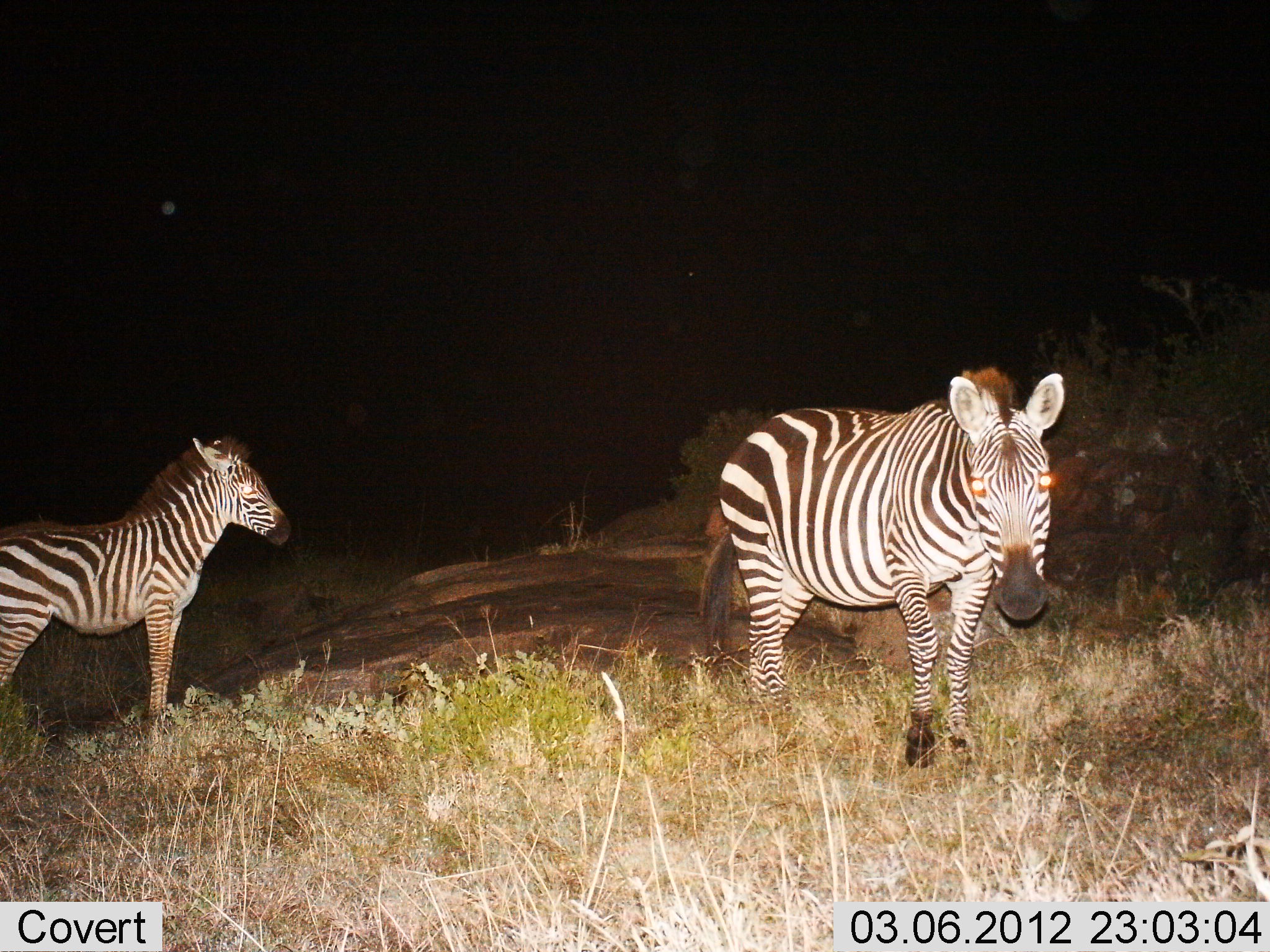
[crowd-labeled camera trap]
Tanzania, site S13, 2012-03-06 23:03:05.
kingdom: Animalia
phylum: Chordata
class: Mammalia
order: Perissodactyla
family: Equidae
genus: Equus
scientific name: Equus quagga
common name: plains zebra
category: zebra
Zebra (plains zebra) (Equus quagga), count 2. Behavior (volunteer vote fractions): standing 84%, resting 3%, moving 44%, interacting 0%. Young present (vote fraction): 38%. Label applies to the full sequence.